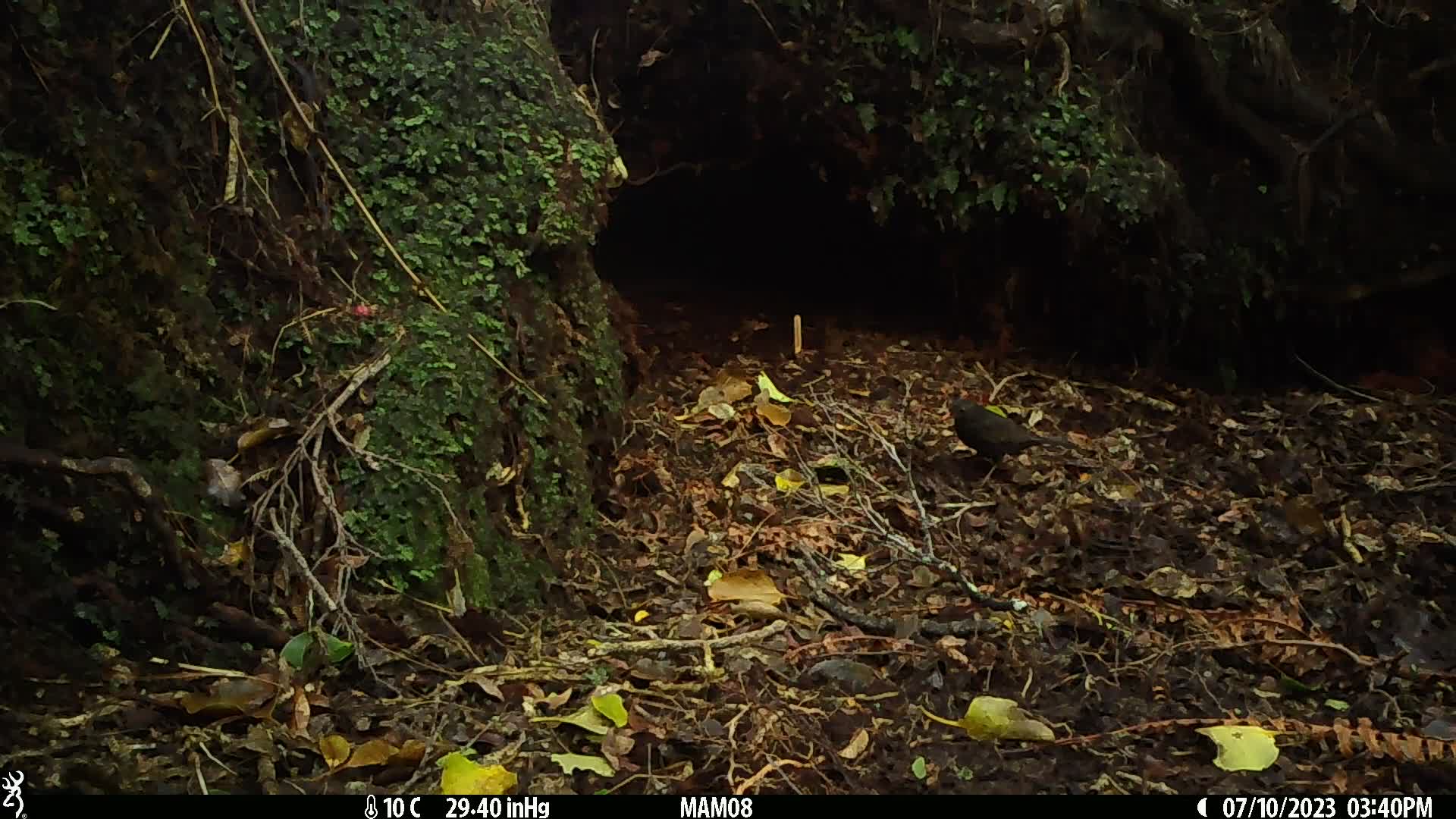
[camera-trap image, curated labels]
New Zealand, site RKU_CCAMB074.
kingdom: Animalia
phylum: Chordata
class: Aves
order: Passeriformes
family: Turdidae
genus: Turdus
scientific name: Turdus merula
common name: eurasian blackbird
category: blackbird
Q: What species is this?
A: Blackbird (eurasian blackbird) (Turdus merula).